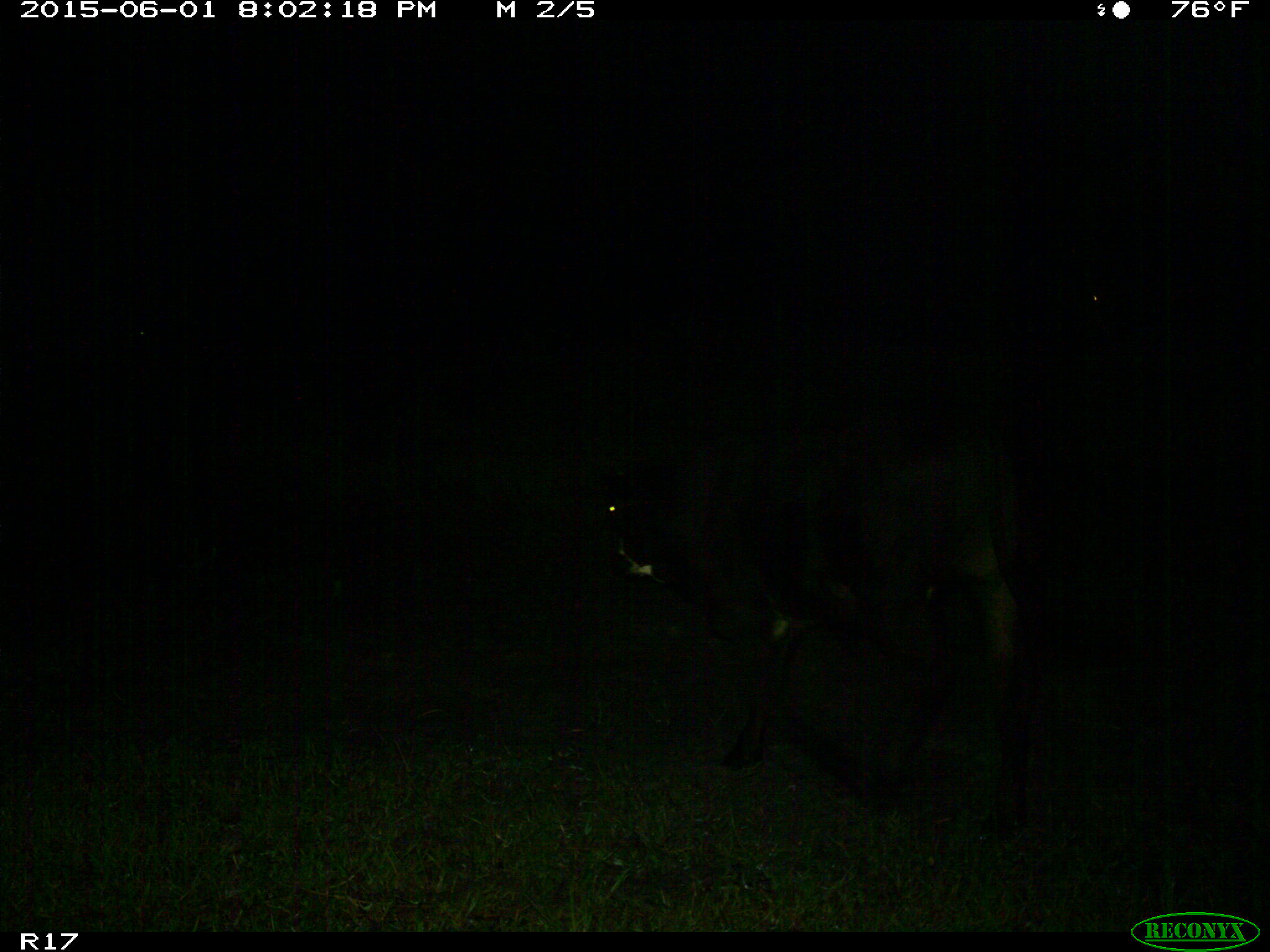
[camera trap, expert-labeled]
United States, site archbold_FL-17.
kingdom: Animalia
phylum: Chordata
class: Mammalia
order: Artiodactyla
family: Bovidae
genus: Bos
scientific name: Bos taurus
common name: domestic cow